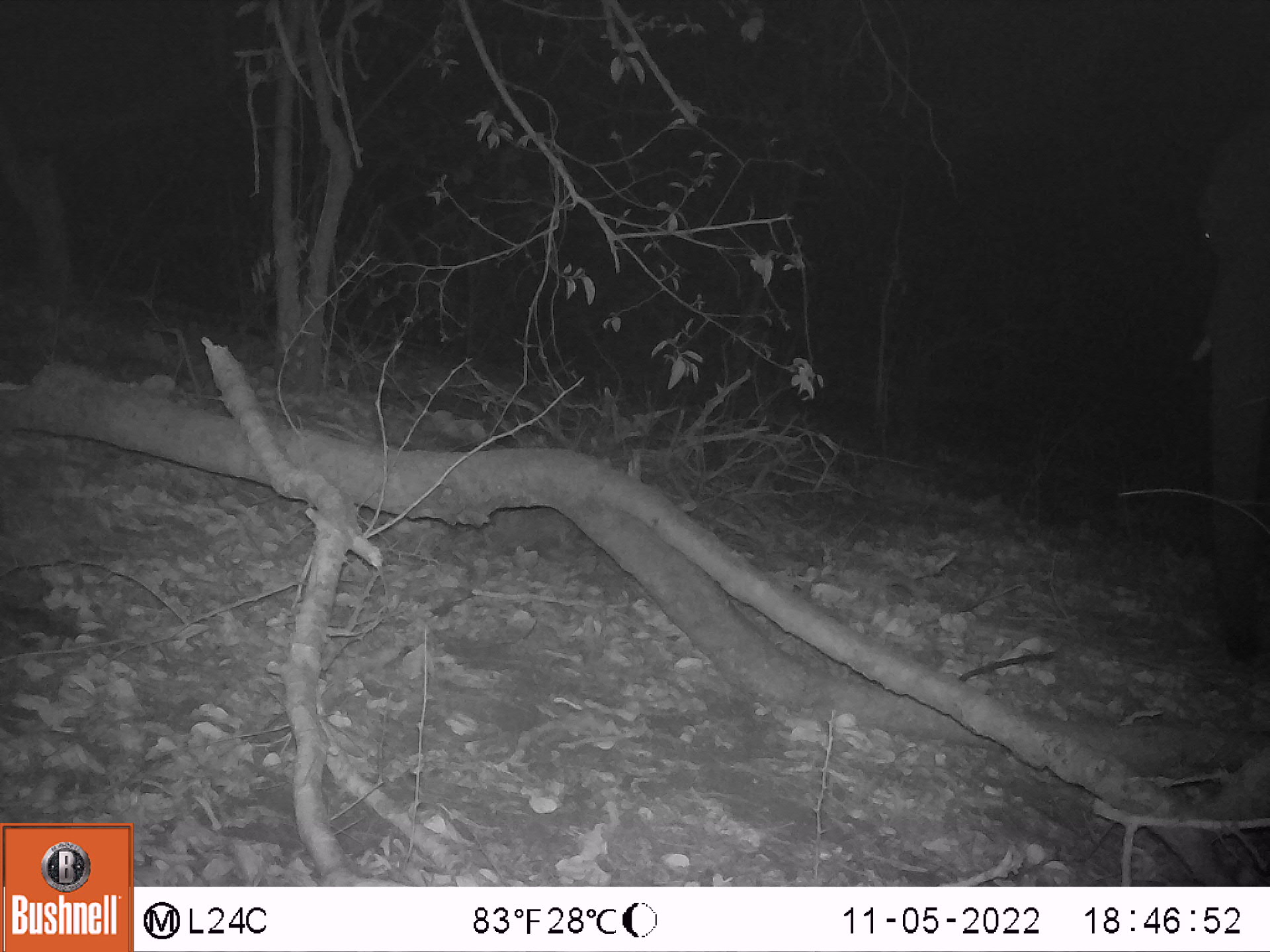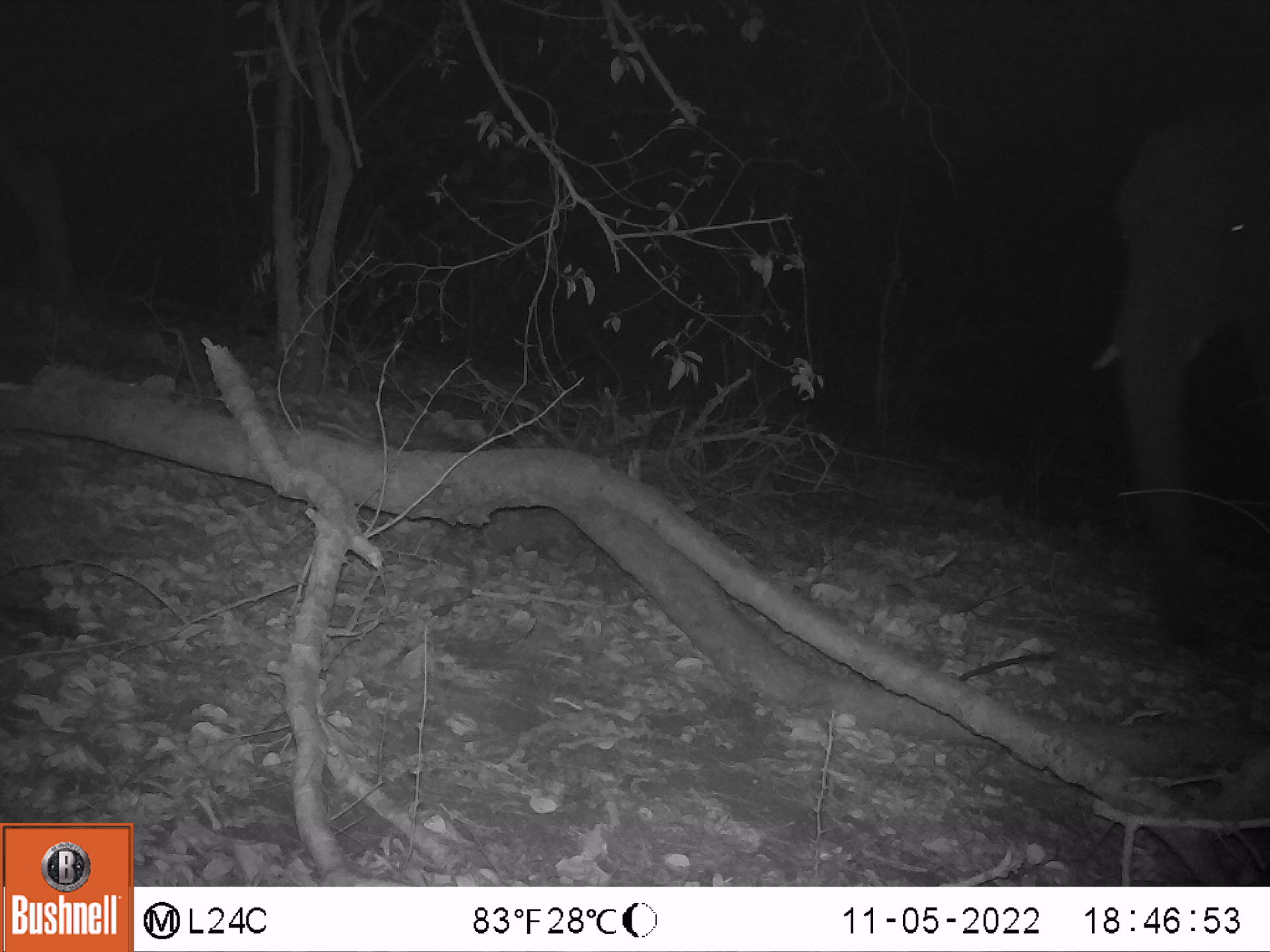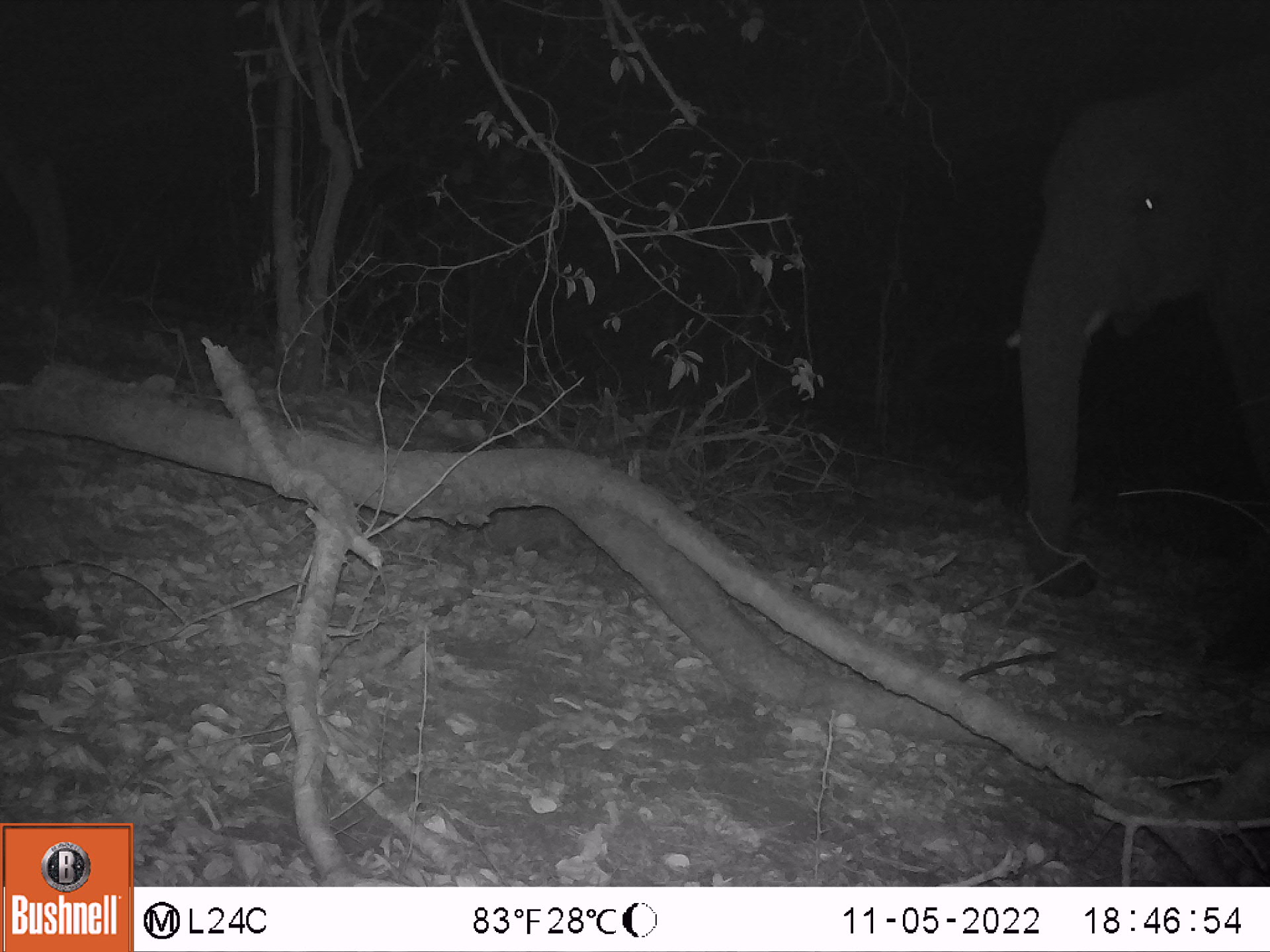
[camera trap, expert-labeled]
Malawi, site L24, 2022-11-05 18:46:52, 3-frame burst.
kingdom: Animalia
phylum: Chordata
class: Mammalia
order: Proboscidea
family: Elephantidae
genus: Loxodonta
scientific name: Loxodonta africana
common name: african savanna elephant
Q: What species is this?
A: African savanna elephant (Loxodonta africana).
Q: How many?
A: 1.